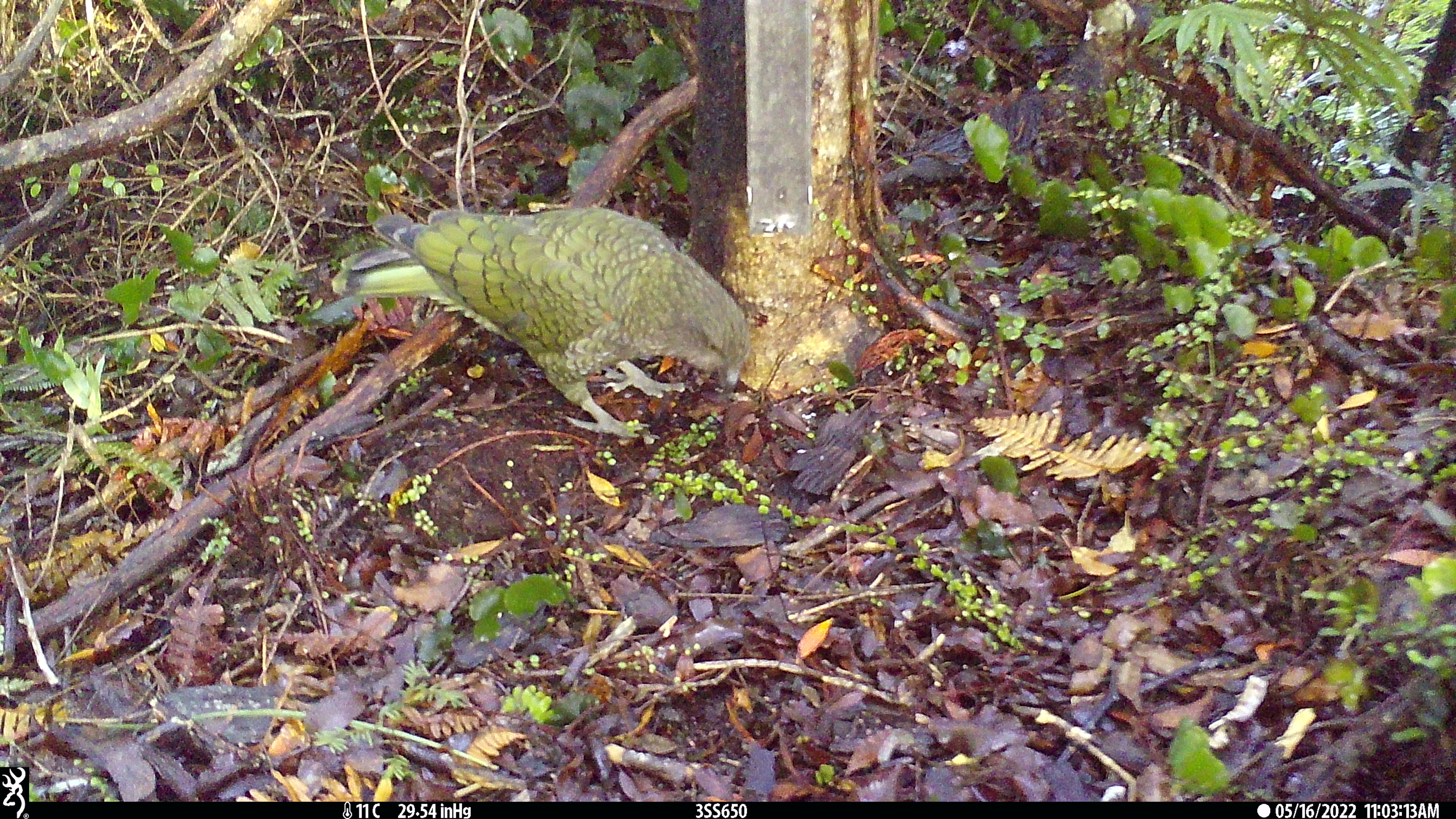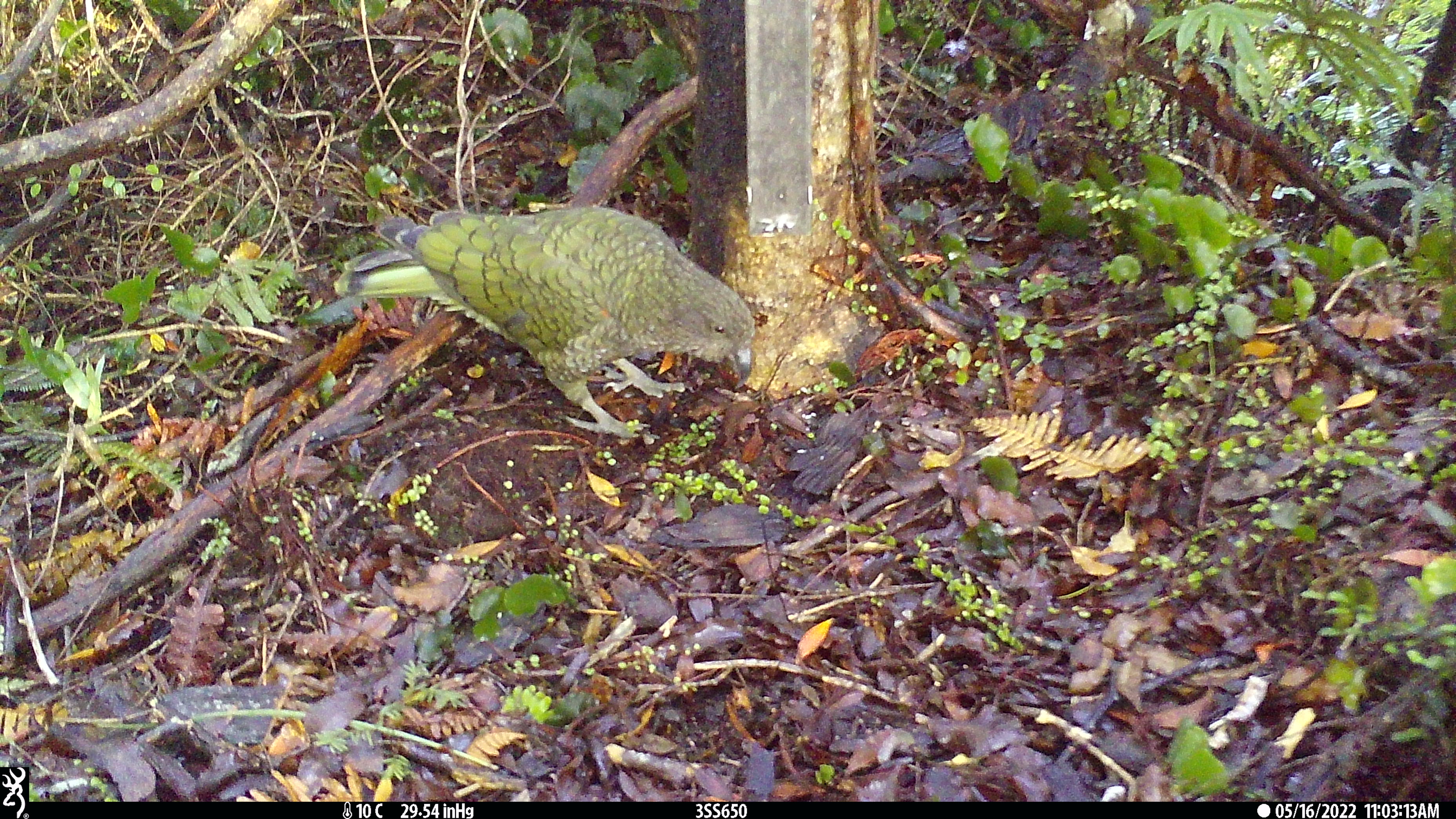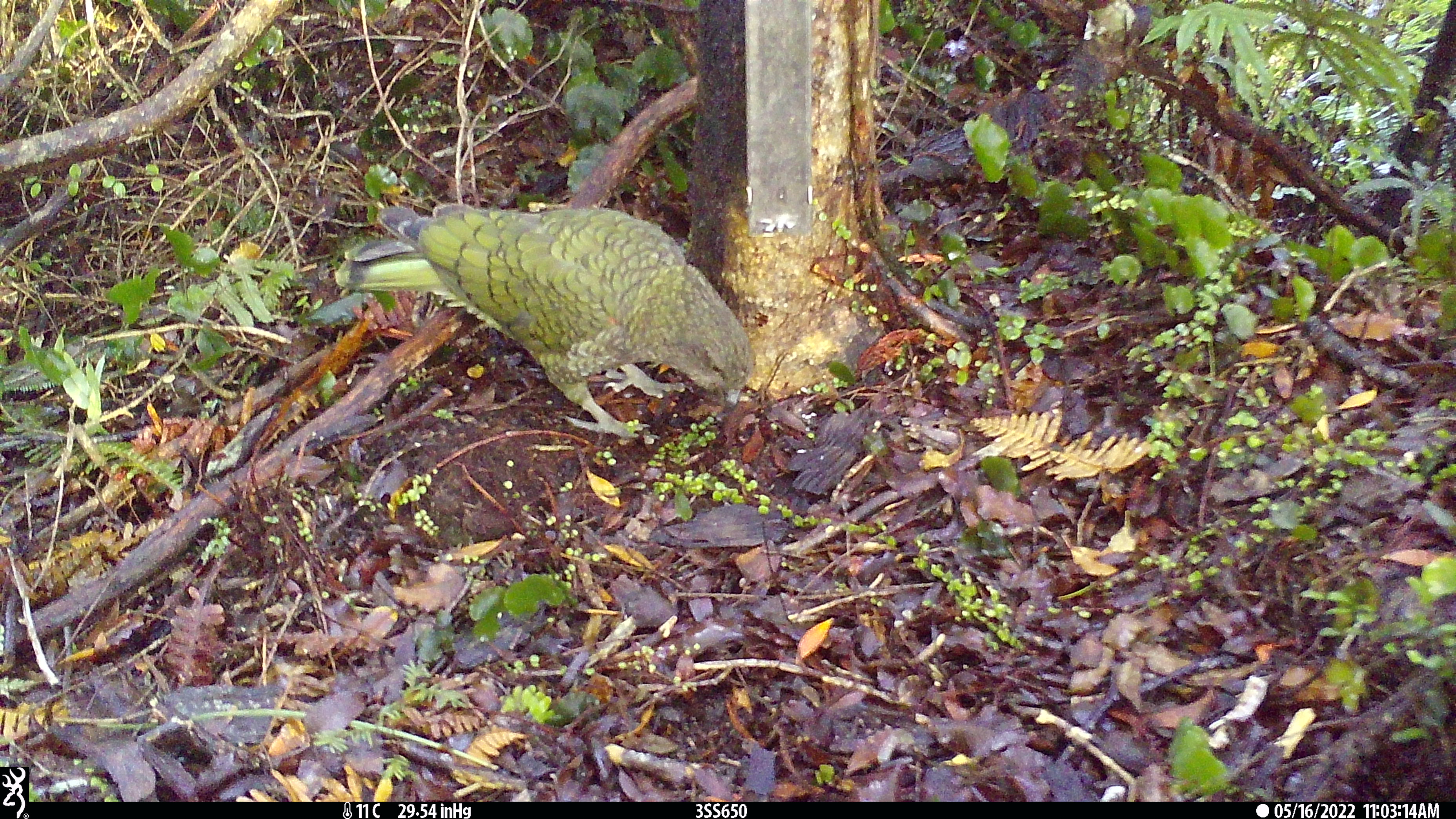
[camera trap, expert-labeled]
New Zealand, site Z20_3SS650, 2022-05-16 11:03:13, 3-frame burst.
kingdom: Animalia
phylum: Chordata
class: Aves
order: Psittaciformes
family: Strigopidae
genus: Nestor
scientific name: Nestor notabilis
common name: kea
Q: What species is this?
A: Kea (Nestor notabilis).